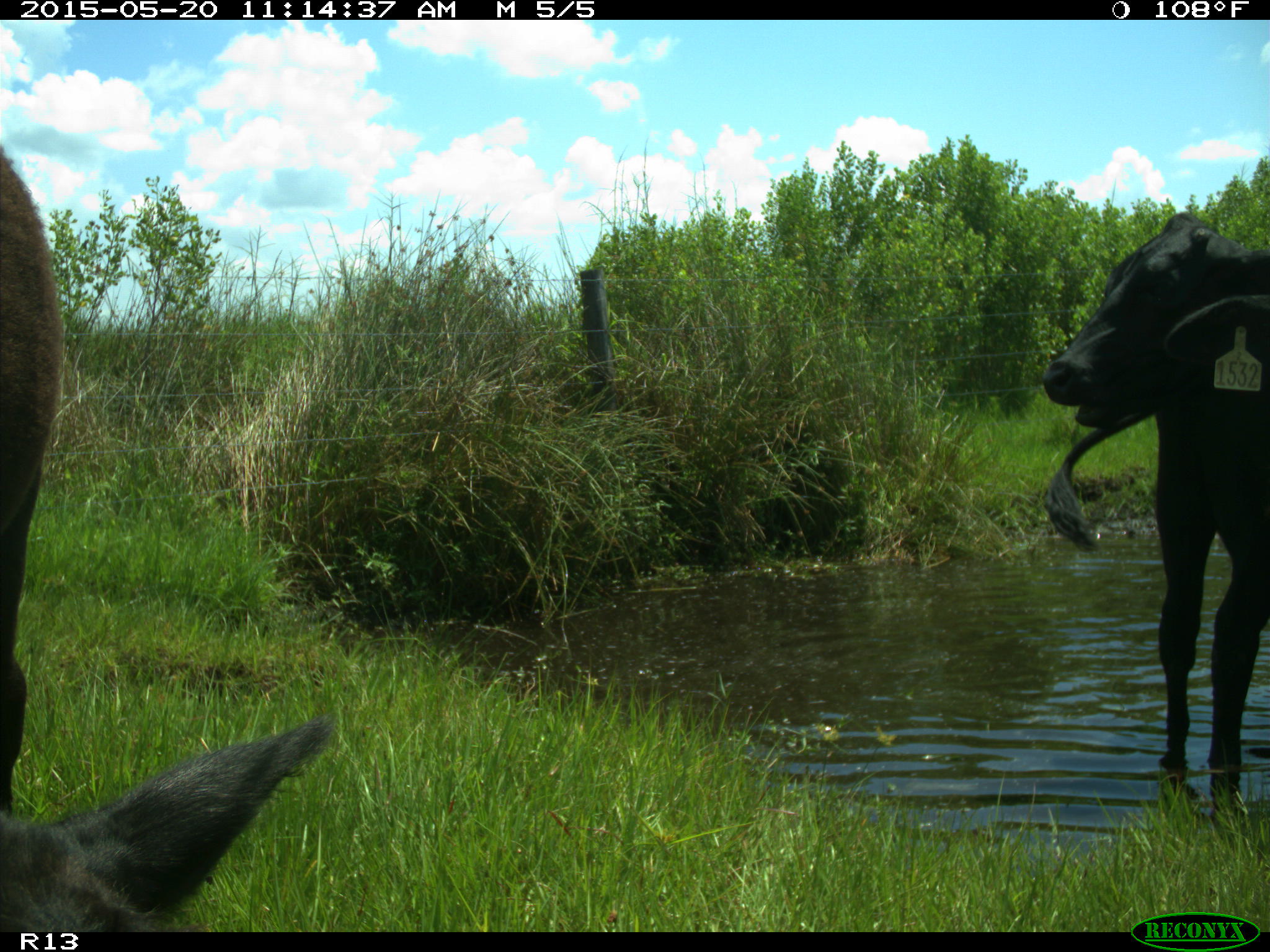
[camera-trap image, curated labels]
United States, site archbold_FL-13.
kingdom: Animalia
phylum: Chordata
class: Mammalia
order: Artiodactyla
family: Bovidae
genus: Bos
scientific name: Bos taurus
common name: domestic cow